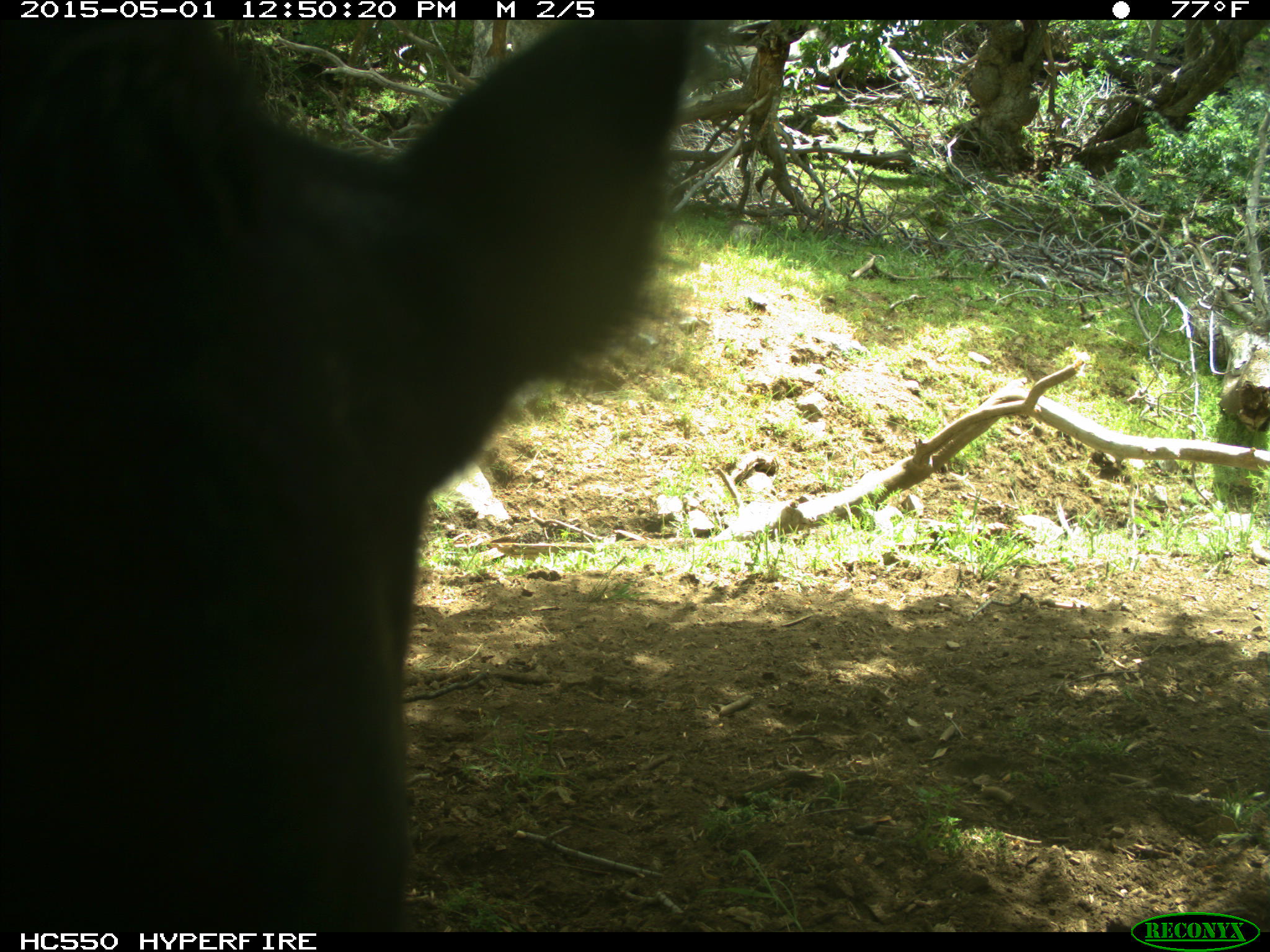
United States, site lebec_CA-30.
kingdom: Animalia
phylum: Chordata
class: Mammalia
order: Artiodactyla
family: Bovidae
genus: Bos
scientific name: Bos taurus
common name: domestic cow